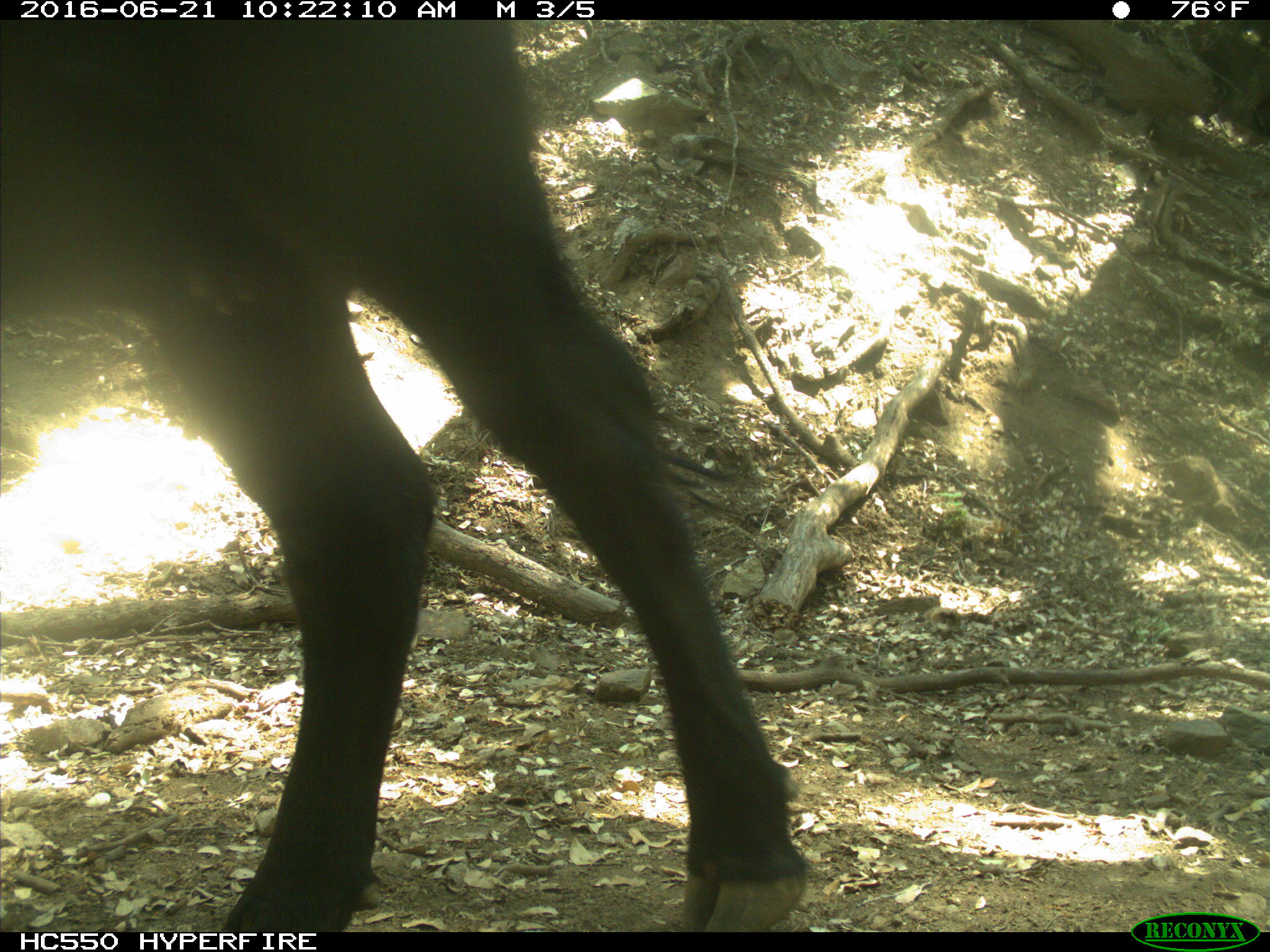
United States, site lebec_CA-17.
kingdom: Animalia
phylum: Chordata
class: Mammalia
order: Artiodactyla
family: Bovidae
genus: Bos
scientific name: Bos taurus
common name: domestic cow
Bos taurus (domestic cow).